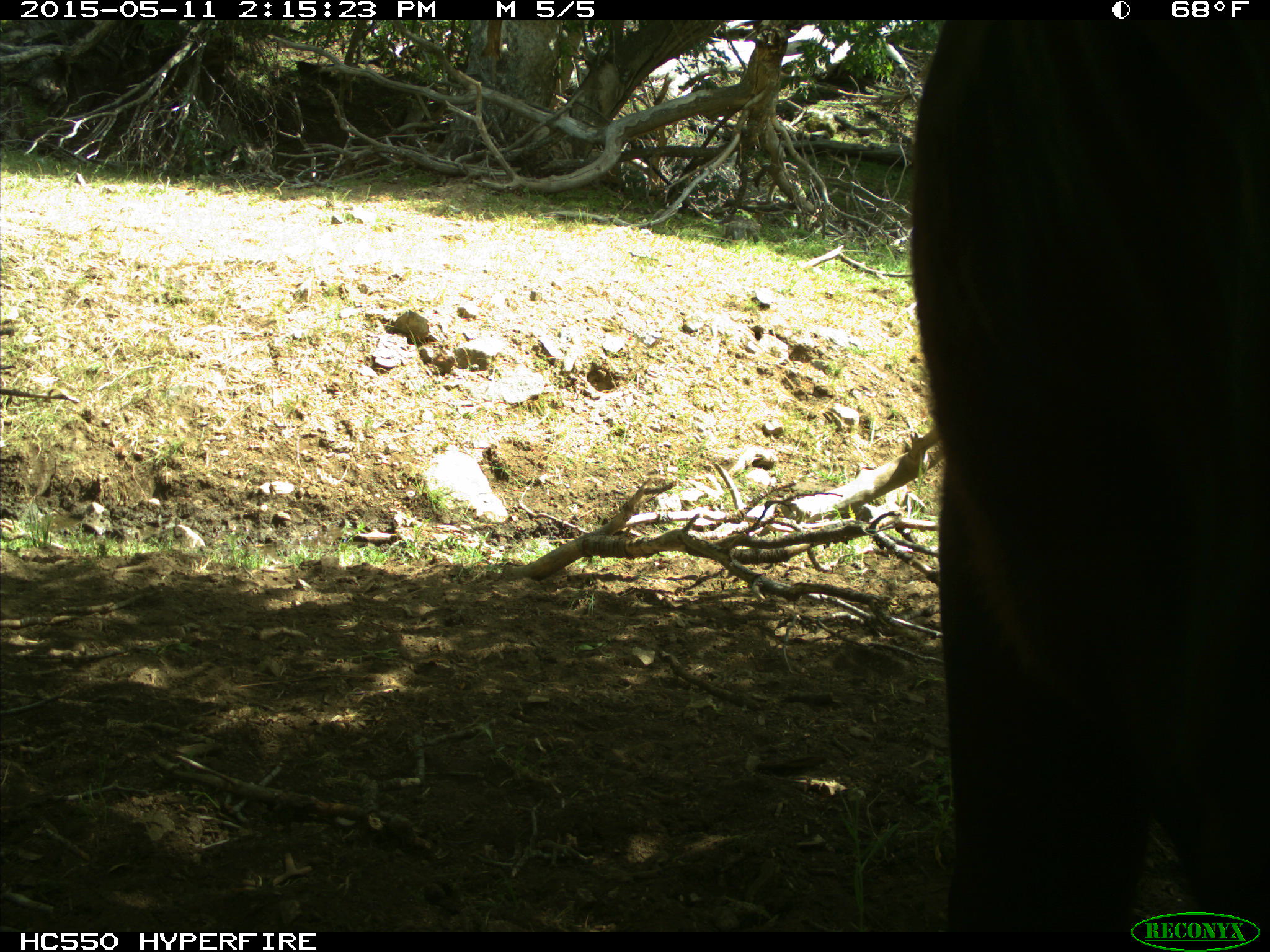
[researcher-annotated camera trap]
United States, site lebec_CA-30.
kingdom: Animalia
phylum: Chordata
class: Mammalia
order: Artiodactyla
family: Bovidae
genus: Bos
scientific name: Bos taurus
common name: domestic cow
Bos taurus (domestic cow).